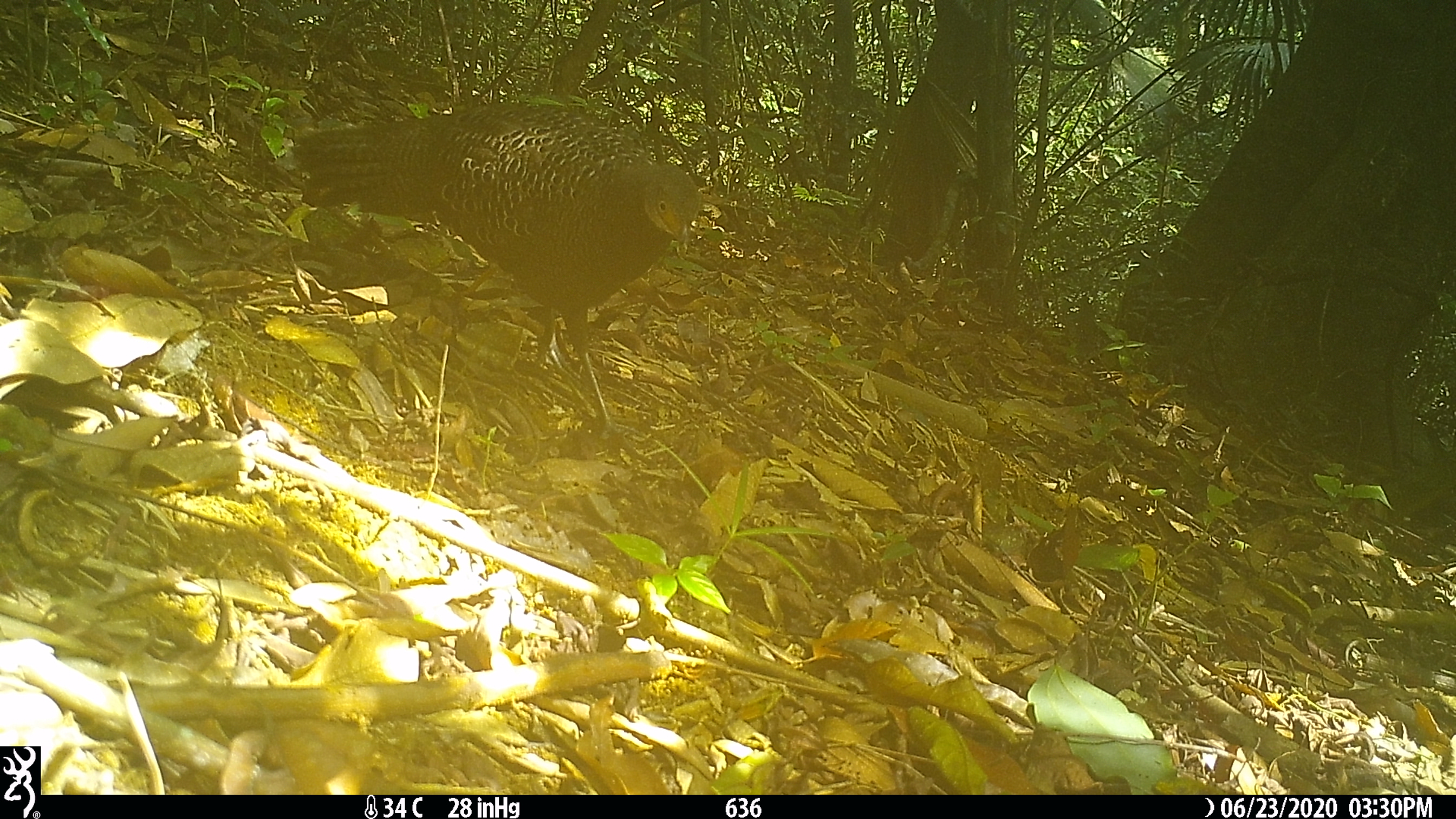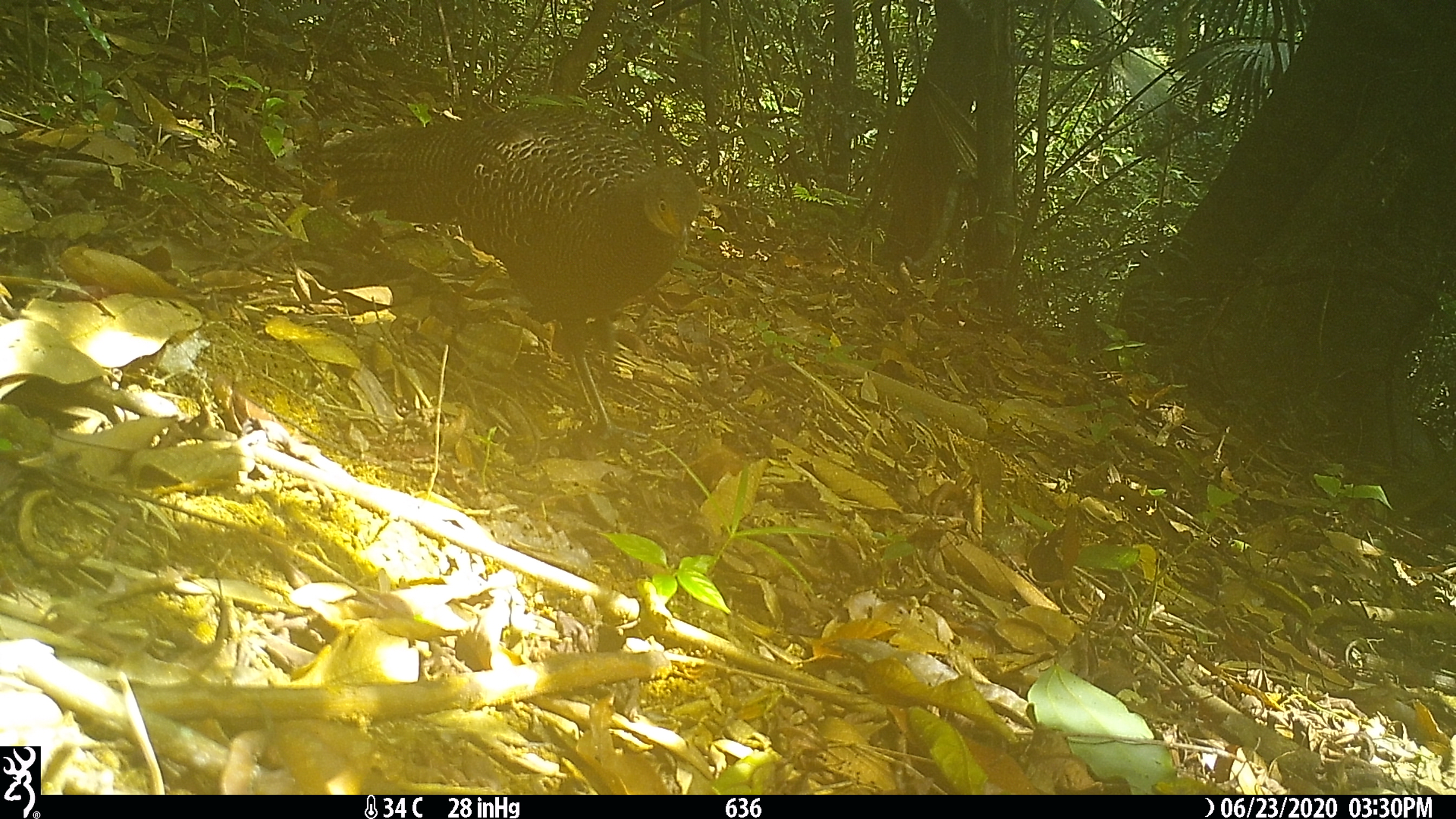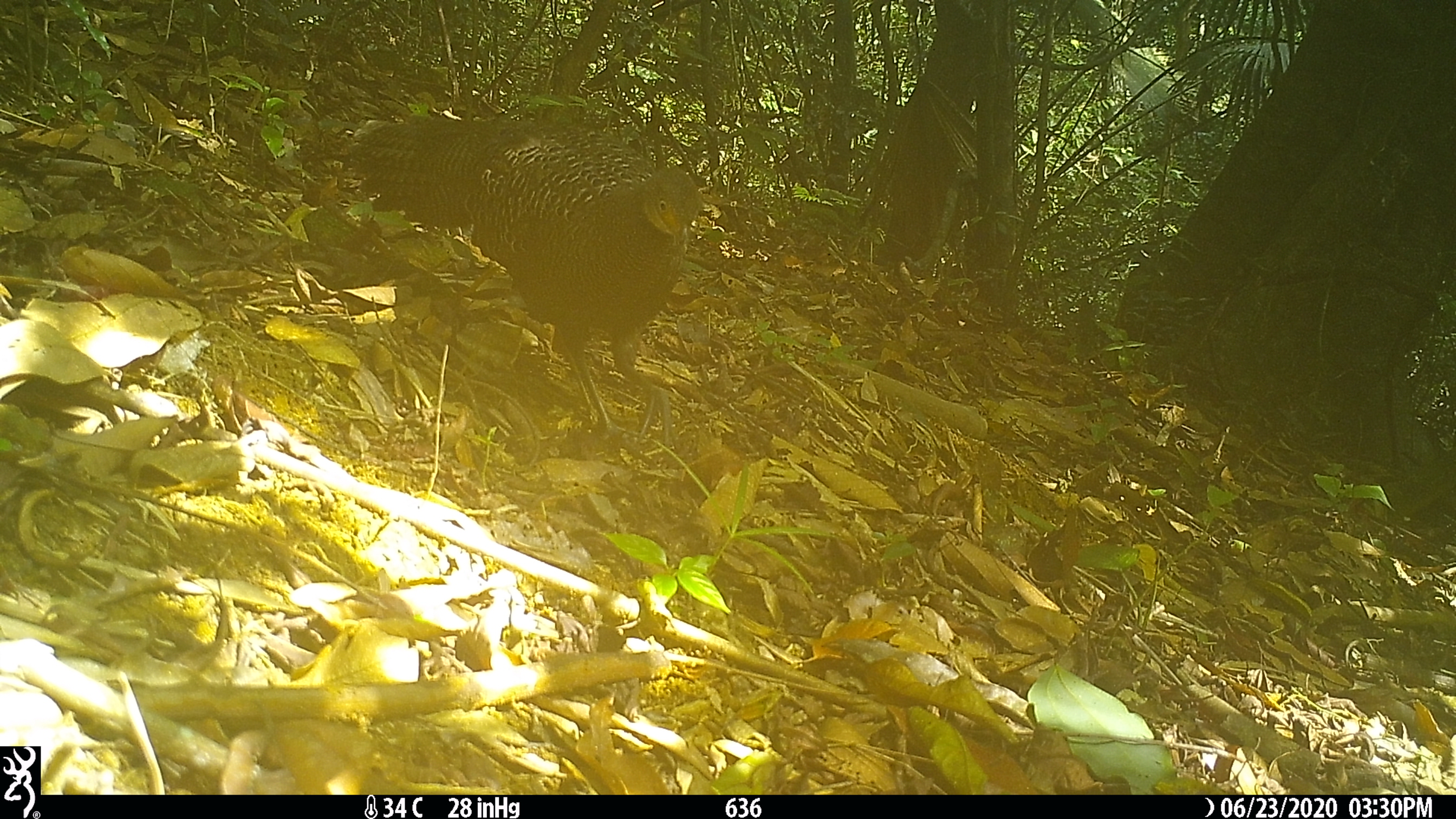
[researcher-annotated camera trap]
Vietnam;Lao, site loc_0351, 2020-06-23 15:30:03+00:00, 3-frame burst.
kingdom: Animalia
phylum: Chordata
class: Aves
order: Galliformes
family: Phasianidae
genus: Polyplectron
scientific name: Polyplectron bicalcaratum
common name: gray peacock-pheasant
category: grey peacock pheasant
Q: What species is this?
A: Grey peacock pheasant (gray peacock-pheasant) (Polyplectron bicalcaratum).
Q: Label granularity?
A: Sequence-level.